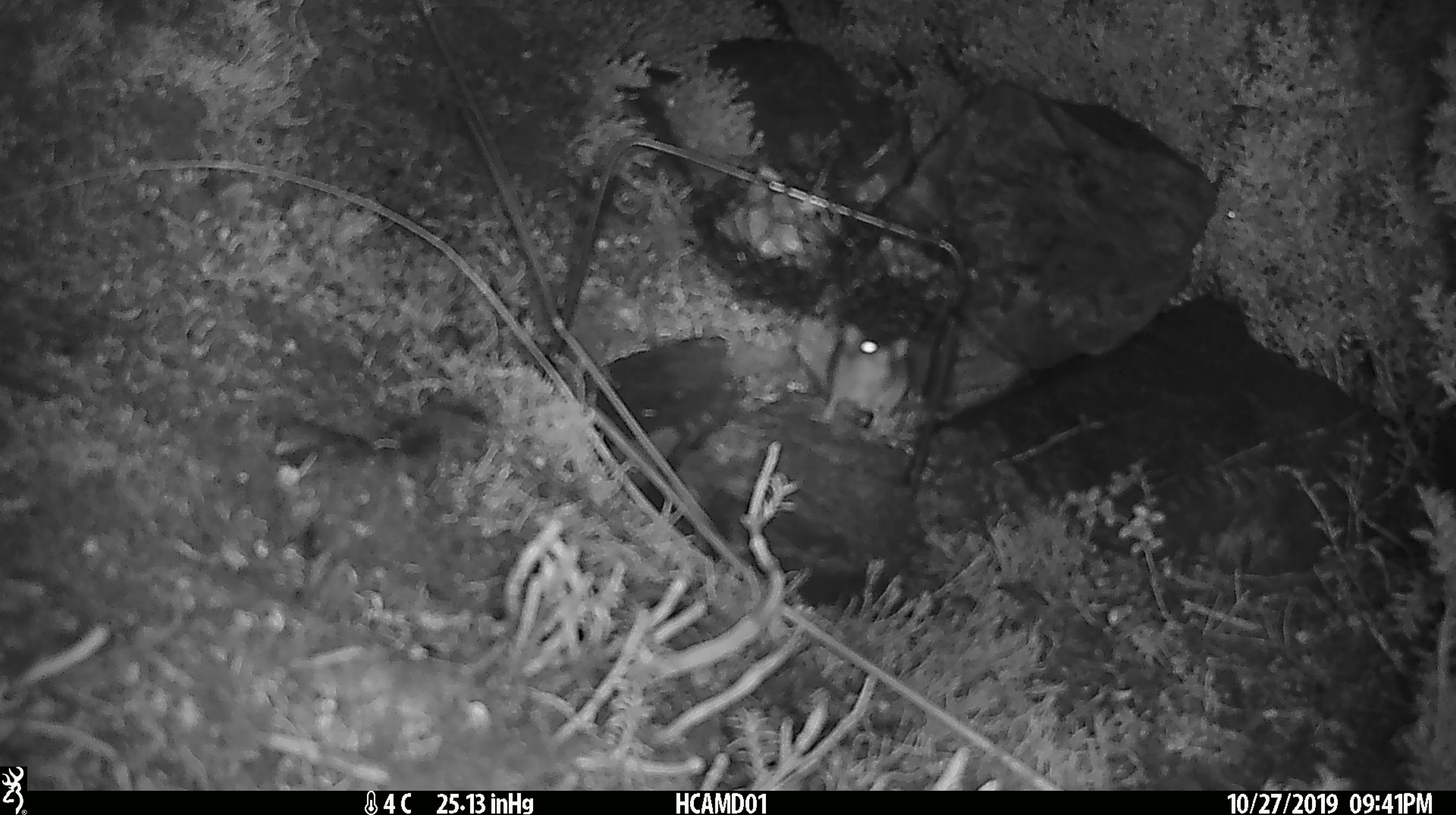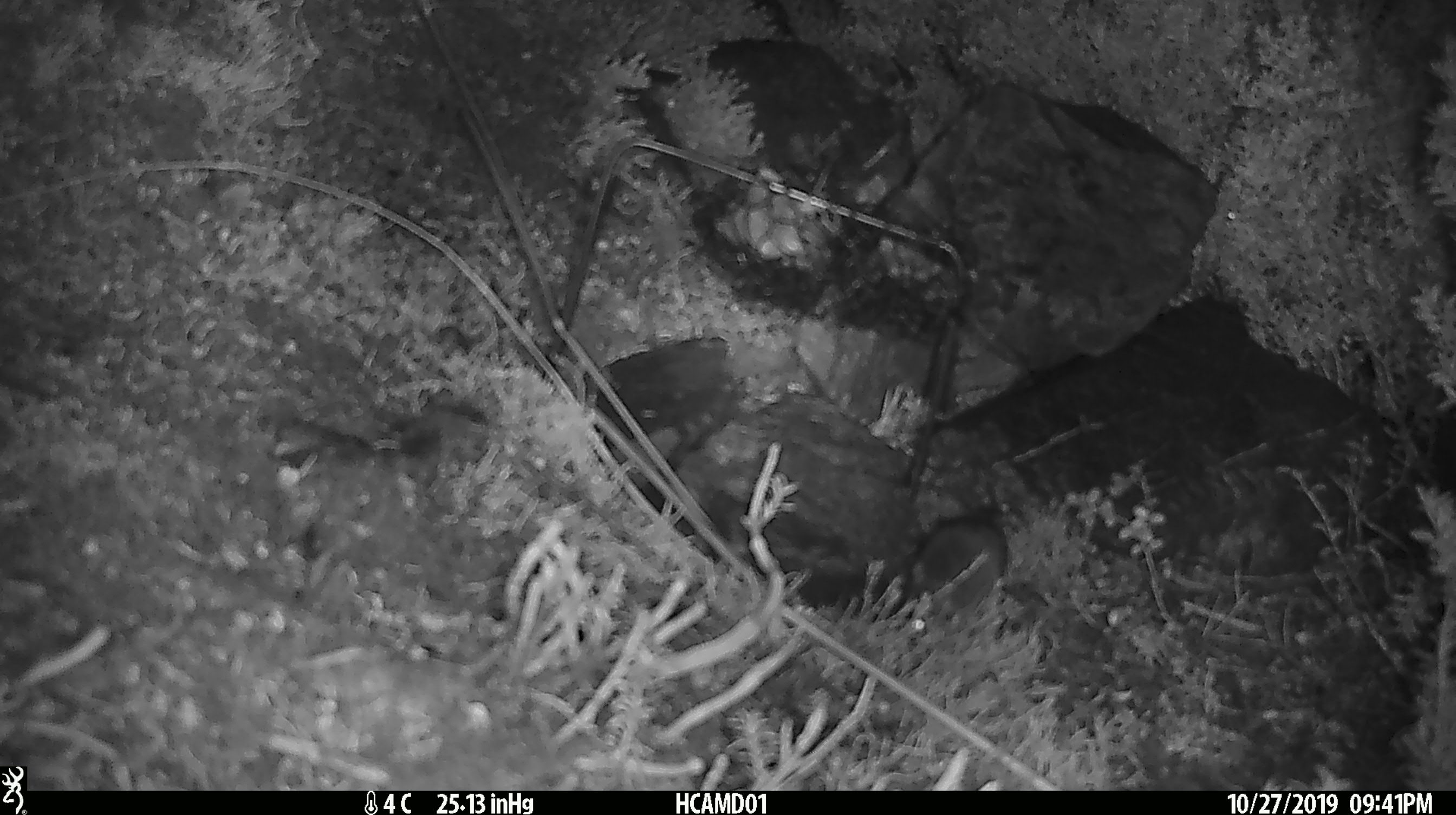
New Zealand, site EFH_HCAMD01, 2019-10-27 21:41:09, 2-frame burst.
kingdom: Animalia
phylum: Chordata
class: Mammalia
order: Rodentia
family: Muridae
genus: Mus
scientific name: Mus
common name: mouse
Mouse (Mus).